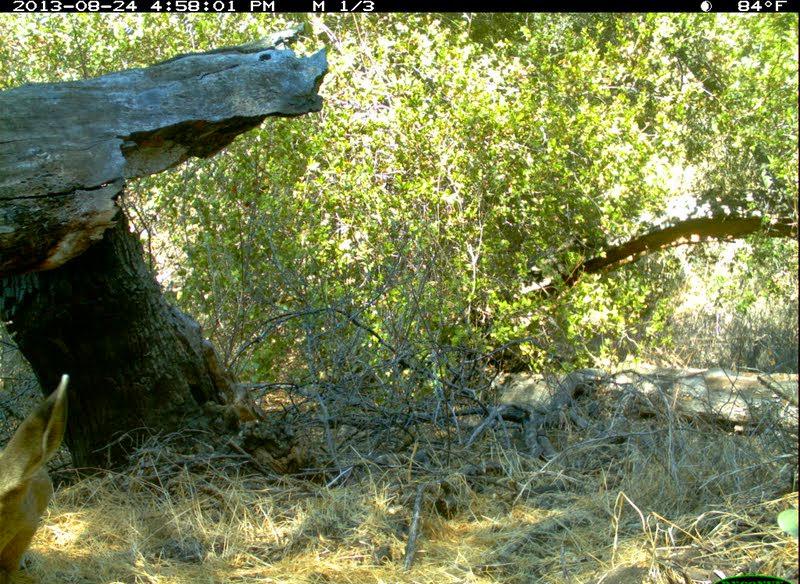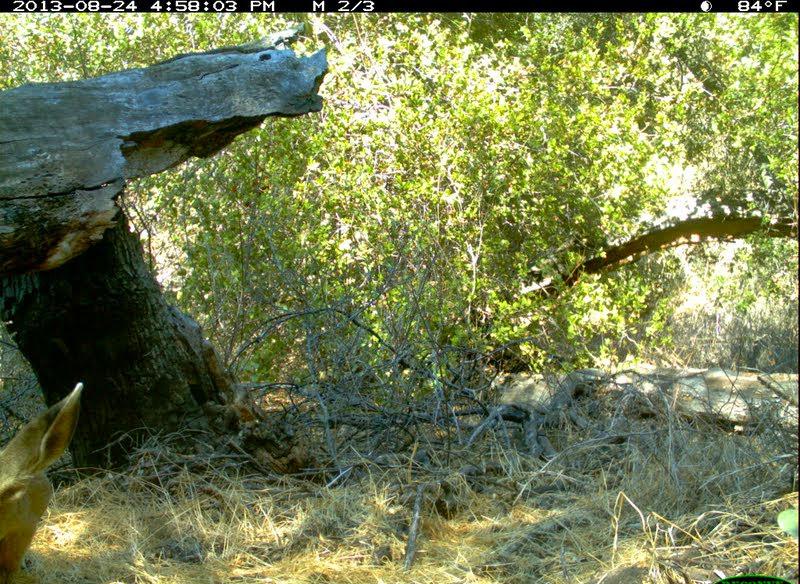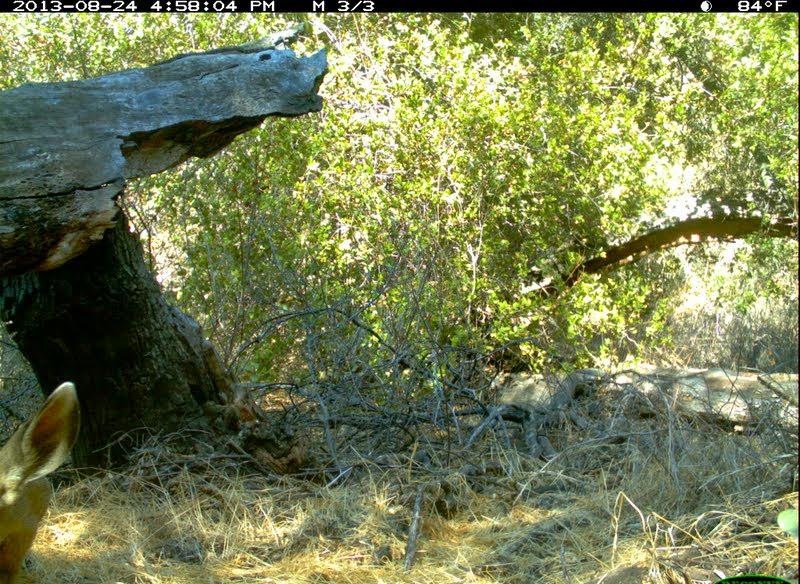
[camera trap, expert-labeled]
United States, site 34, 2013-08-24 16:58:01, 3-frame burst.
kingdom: Animalia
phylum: Chordata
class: Mammalia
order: Artiodactyla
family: Cervidae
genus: Odocoileus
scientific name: Odocoileus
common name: deer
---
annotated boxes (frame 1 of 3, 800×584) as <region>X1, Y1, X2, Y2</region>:
deer: <region>0, 375, 70, 583</region>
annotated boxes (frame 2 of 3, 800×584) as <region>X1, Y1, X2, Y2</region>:
deer: <region>0, 384, 82, 583</region>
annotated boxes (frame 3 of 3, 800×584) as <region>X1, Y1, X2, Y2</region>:
deer: <region>0, 382, 82, 583</region>